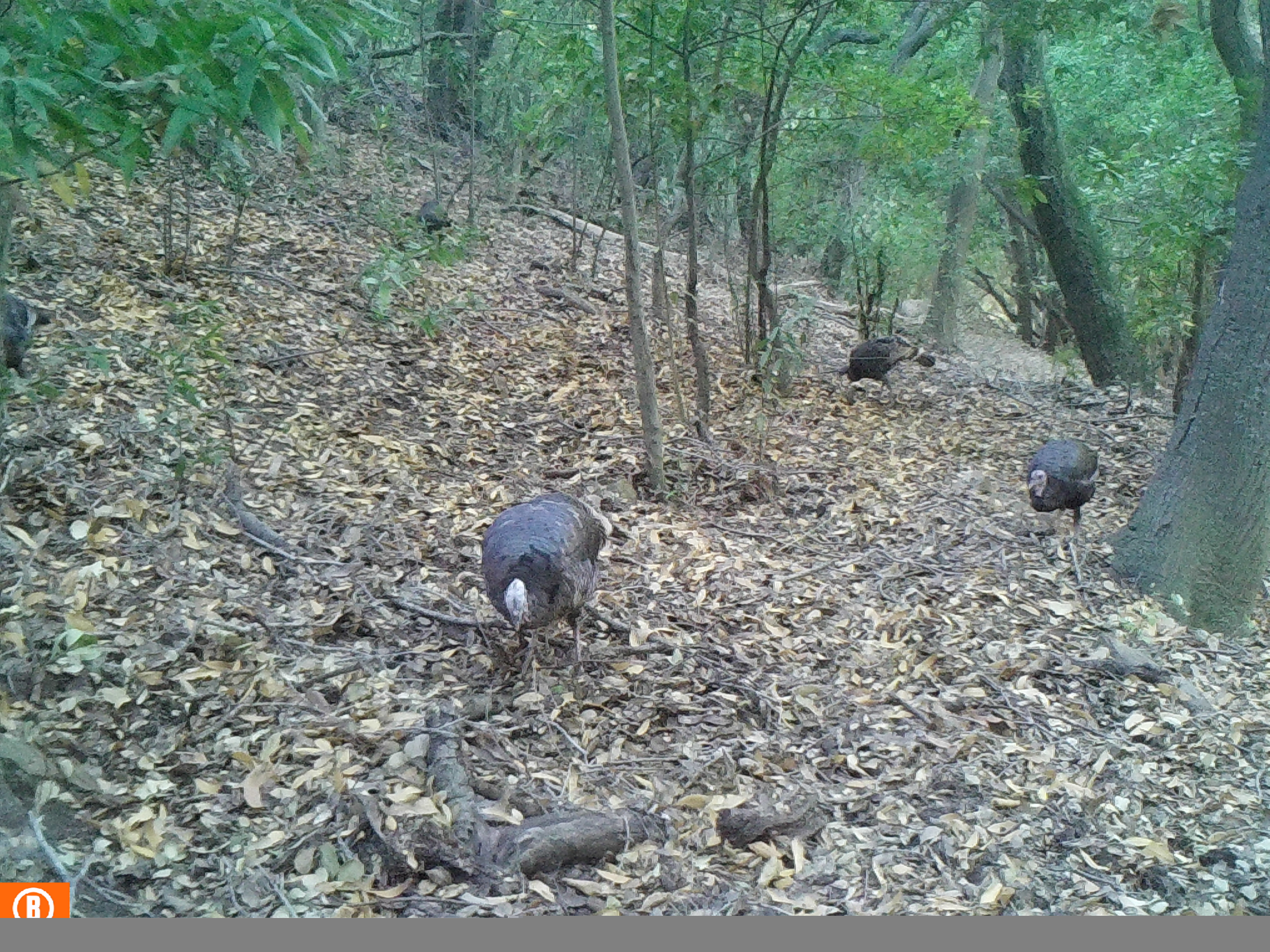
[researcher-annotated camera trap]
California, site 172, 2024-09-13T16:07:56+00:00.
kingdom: Animalia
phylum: Chordata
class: Aves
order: Galliformes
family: Phasianidae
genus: Meleagris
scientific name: Meleagris gallopavo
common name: turkey